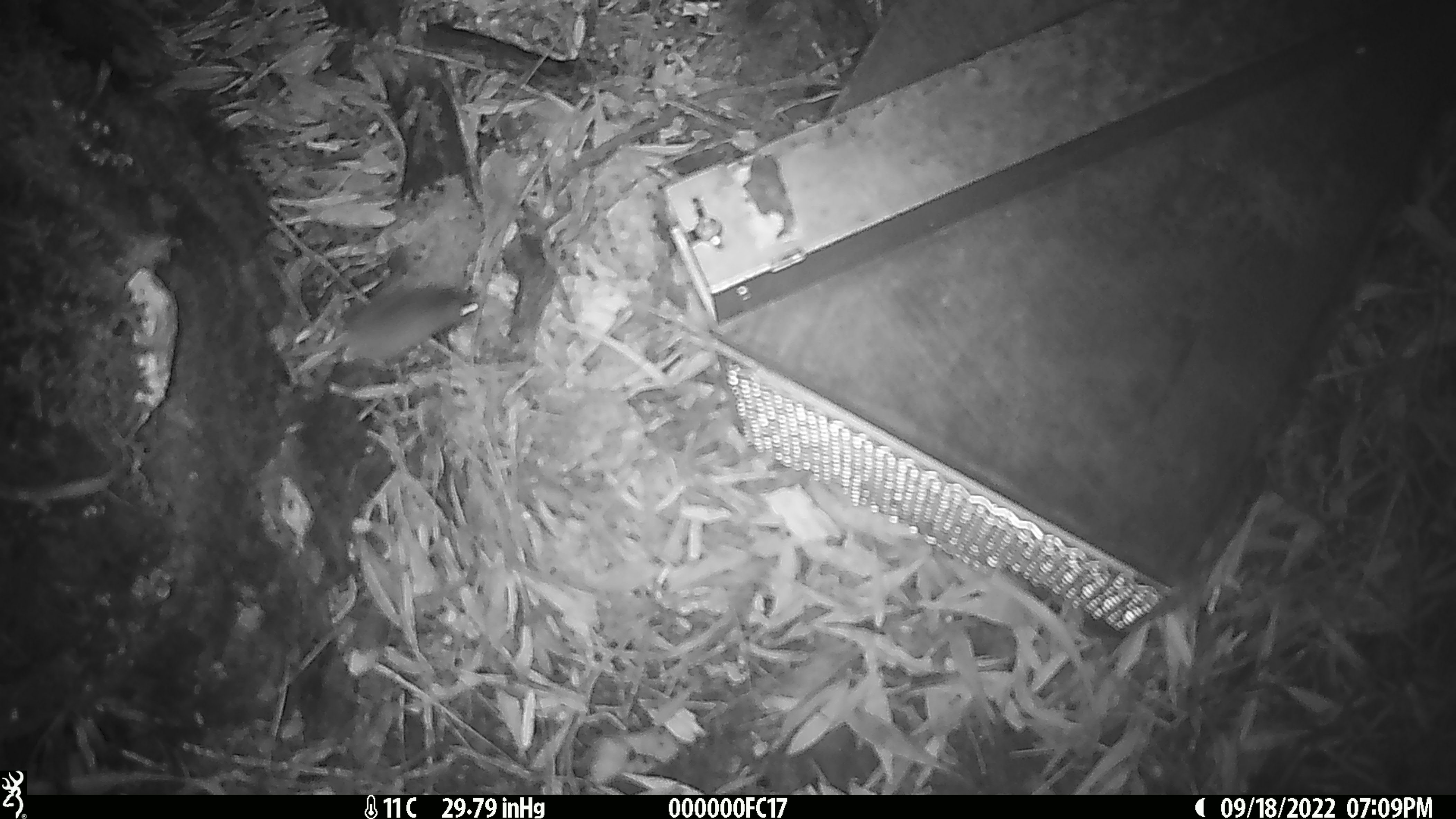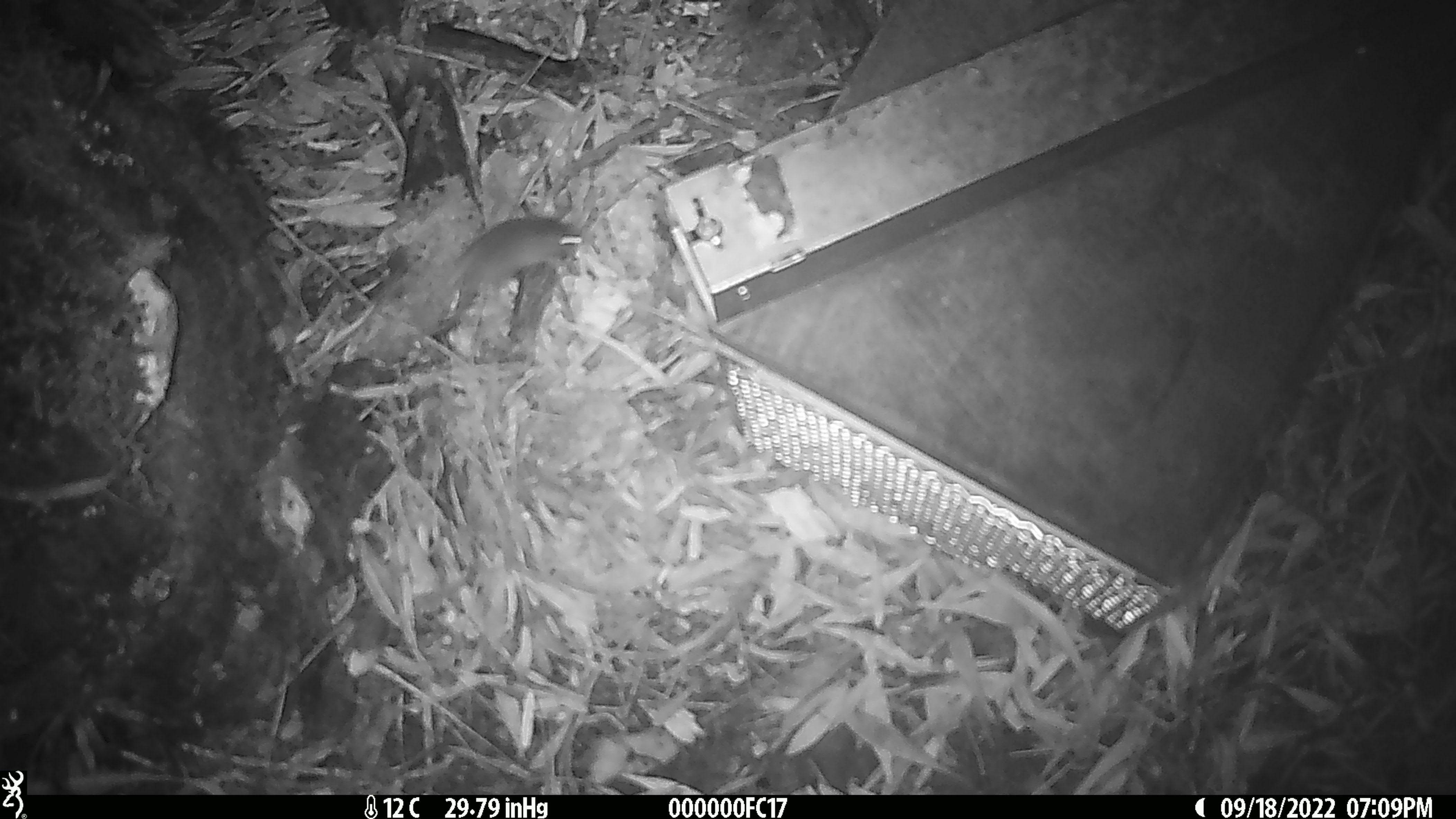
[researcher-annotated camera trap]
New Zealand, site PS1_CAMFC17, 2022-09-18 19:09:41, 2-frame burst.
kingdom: Animalia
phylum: Chordata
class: Mammalia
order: Rodentia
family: Muridae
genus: Mus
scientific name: Mus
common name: mouse